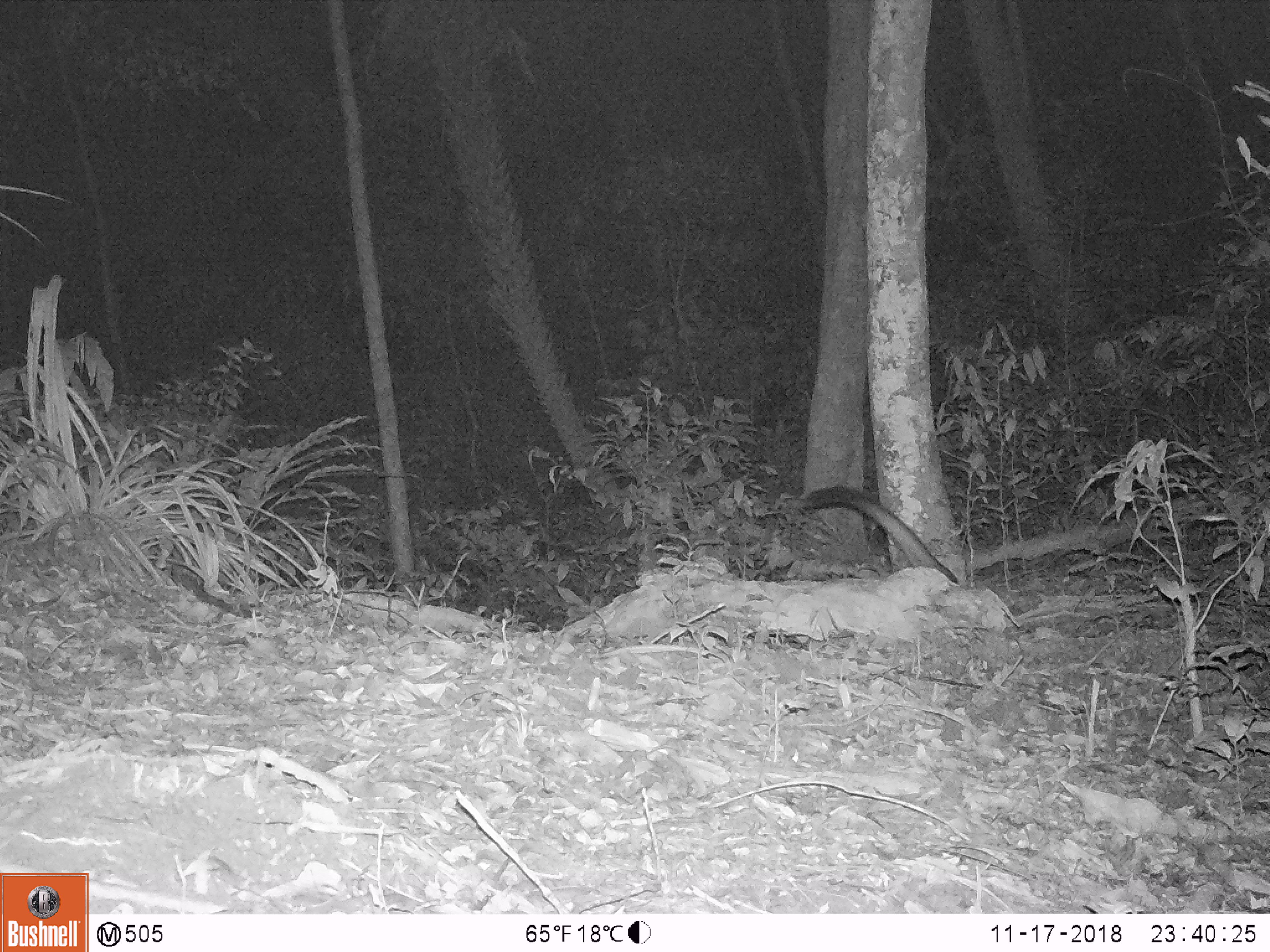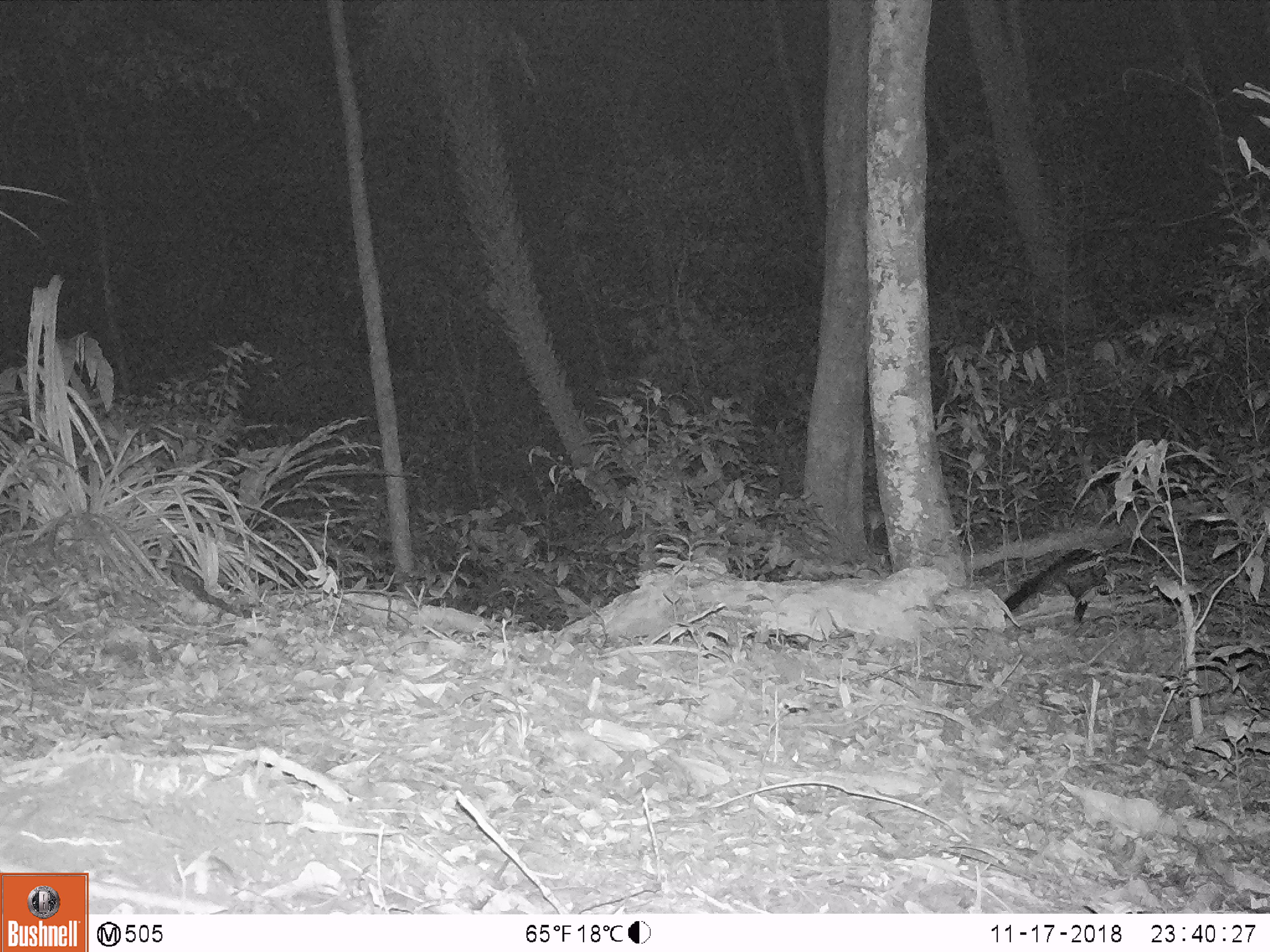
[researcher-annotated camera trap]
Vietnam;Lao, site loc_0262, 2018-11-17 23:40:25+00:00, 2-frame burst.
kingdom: Animalia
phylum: Chordata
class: Mammalia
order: Carnivora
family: Viverridae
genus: Paradoxurus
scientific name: Paradoxurus hermaphroditus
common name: common palm civet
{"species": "common palm civet (Paradoxurus hermaphroditus)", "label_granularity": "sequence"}